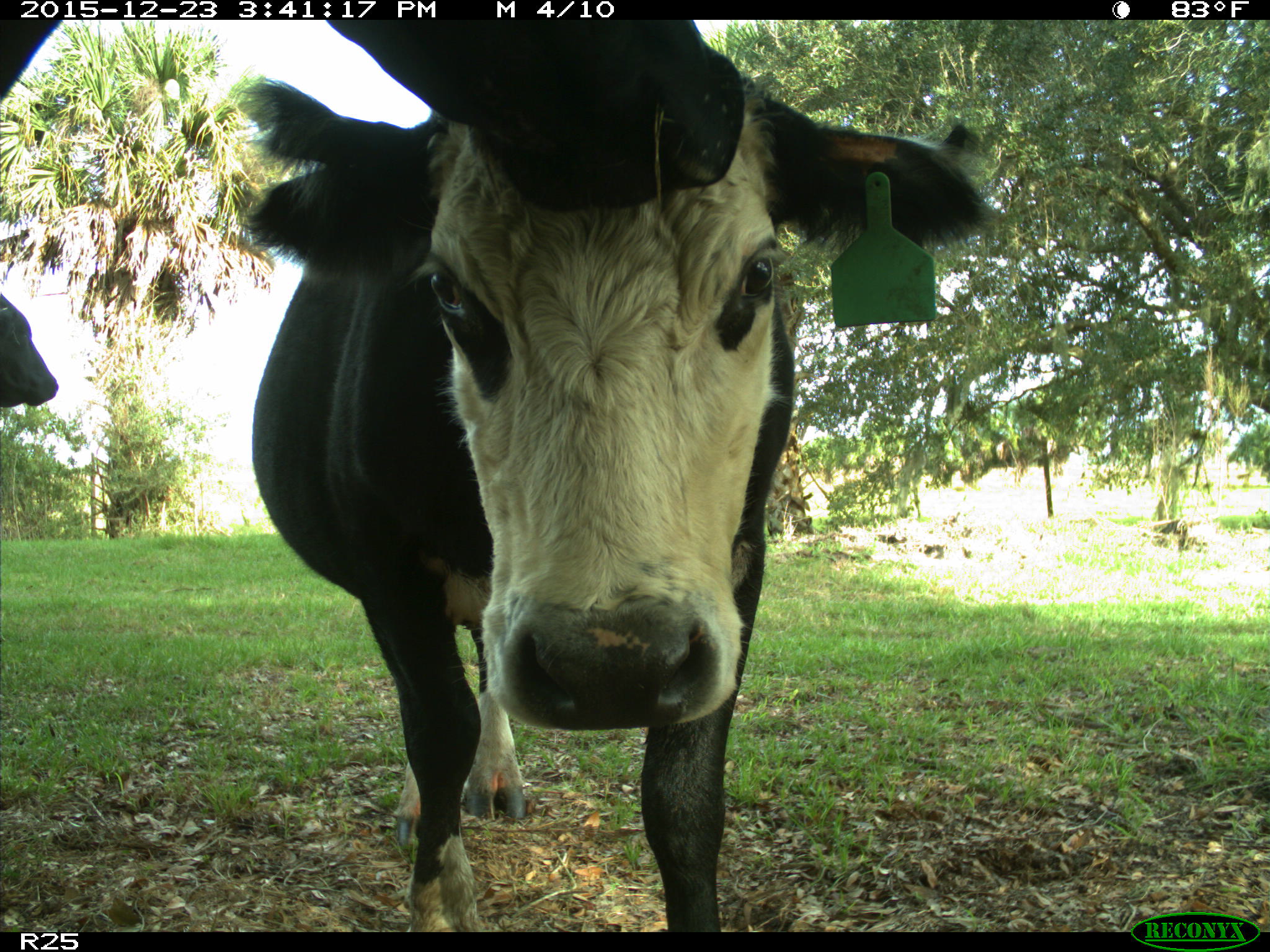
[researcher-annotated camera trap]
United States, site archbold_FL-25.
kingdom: Animalia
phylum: Chordata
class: Mammalia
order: Artiodactyla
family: Bovidae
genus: Bos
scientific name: Bos taurus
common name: domestic cow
Bos taurus (domestic cow).